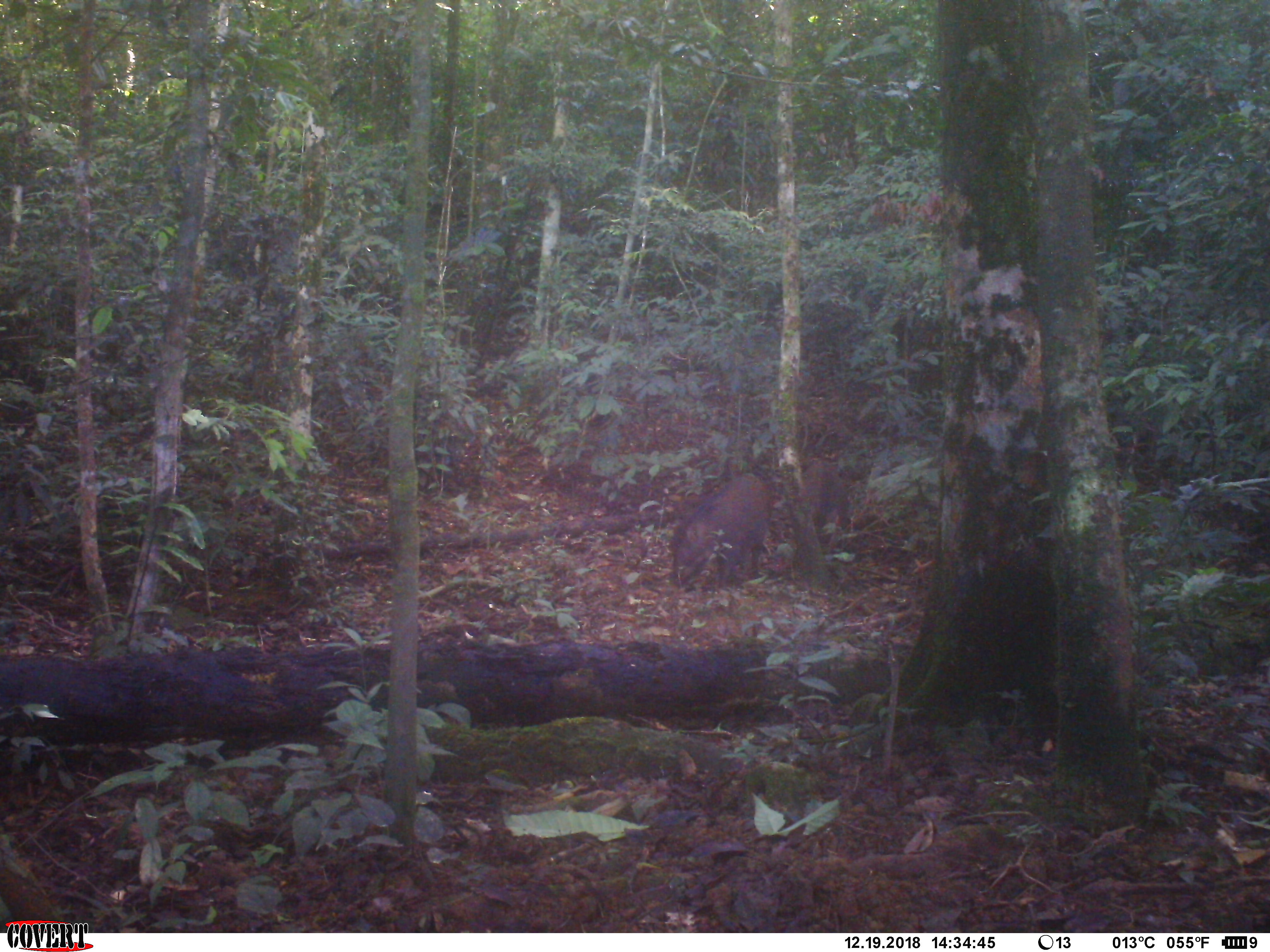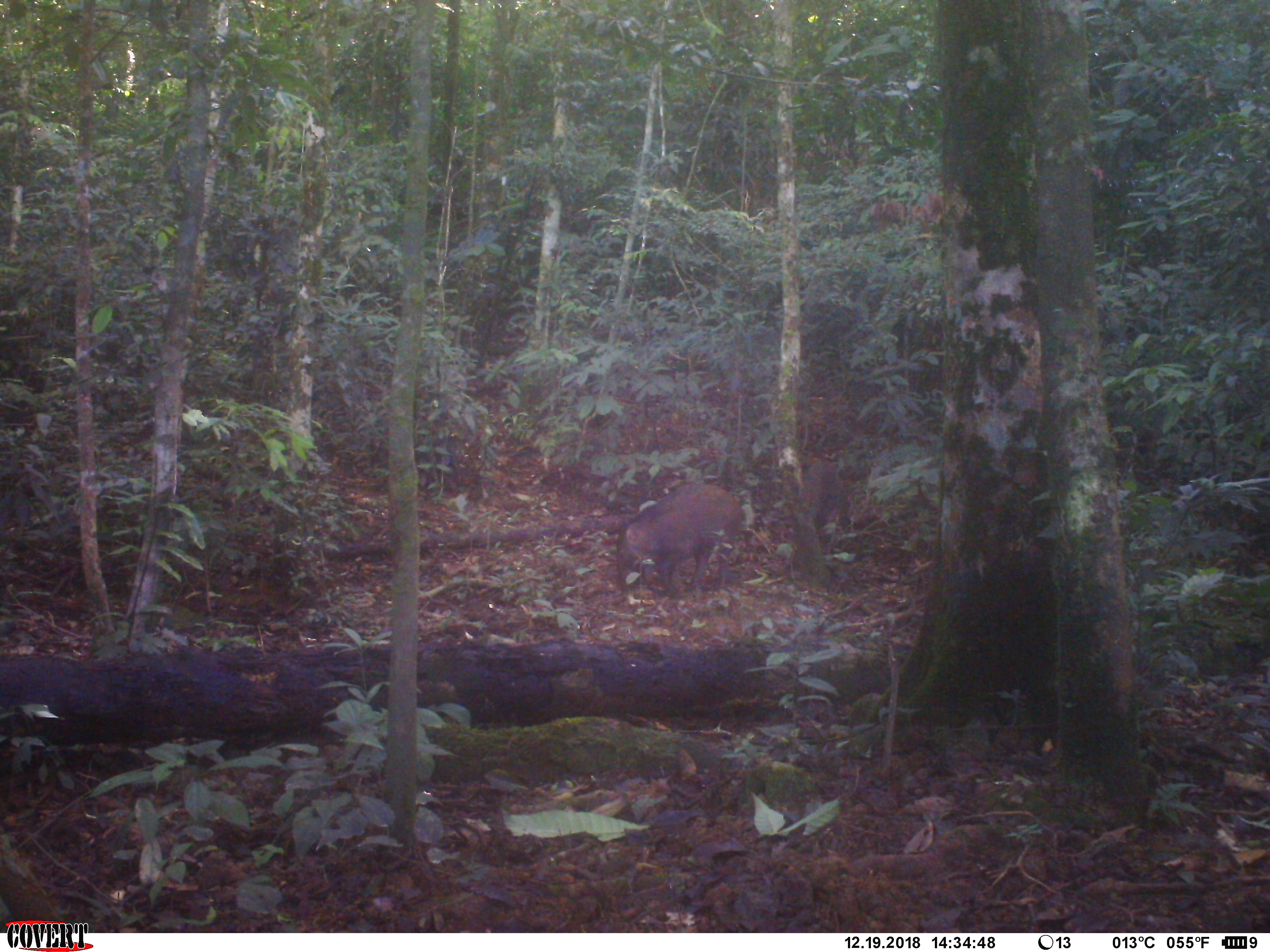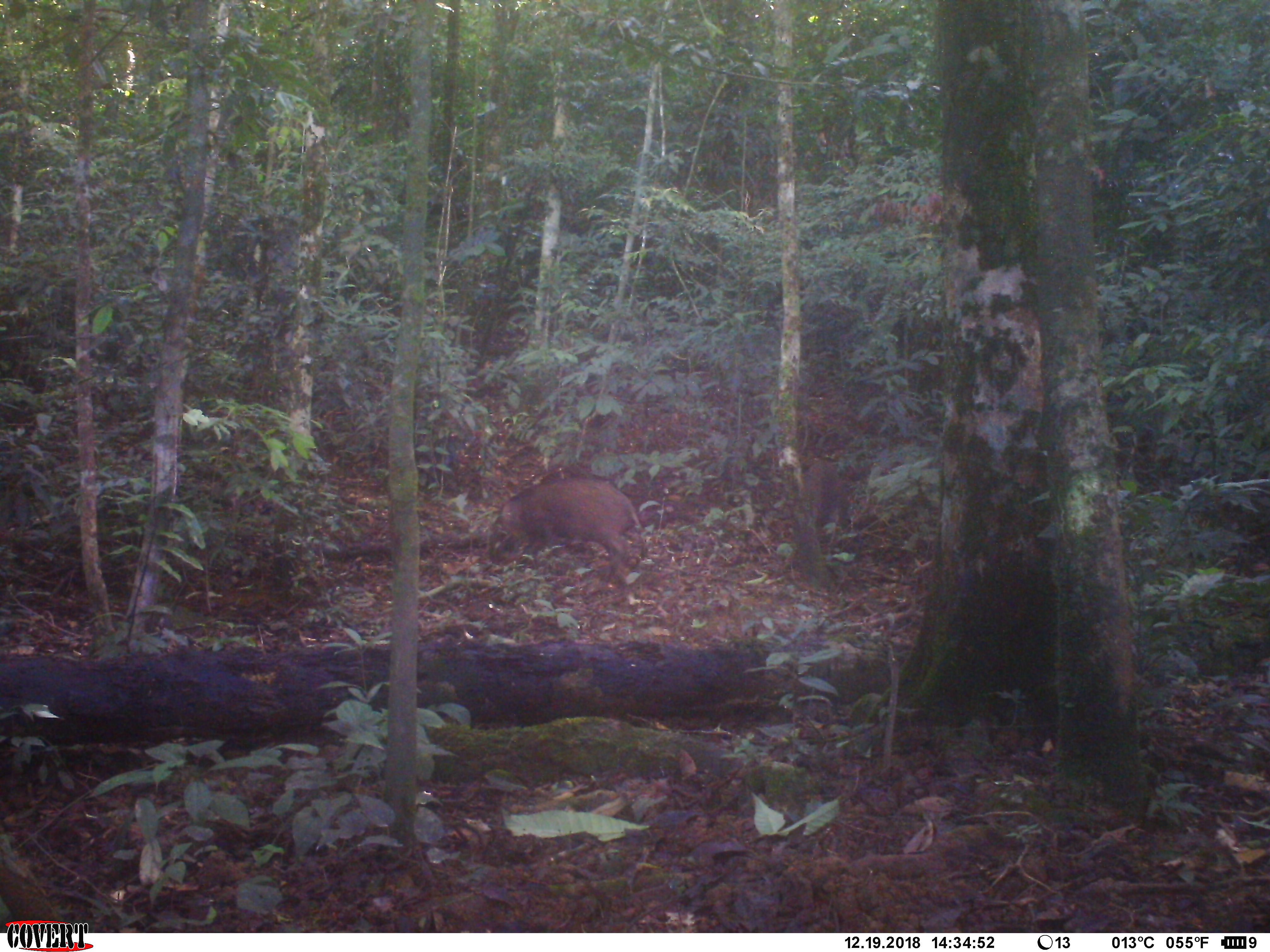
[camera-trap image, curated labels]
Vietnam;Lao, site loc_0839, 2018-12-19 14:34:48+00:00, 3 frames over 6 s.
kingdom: Animalia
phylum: Chordata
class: Mammalia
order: Artiodactyla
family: Suidae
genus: Sus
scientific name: Sus scrofa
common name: eurasian wild pig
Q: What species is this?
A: Eurasian wild pig (Sus scrofa).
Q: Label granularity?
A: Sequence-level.